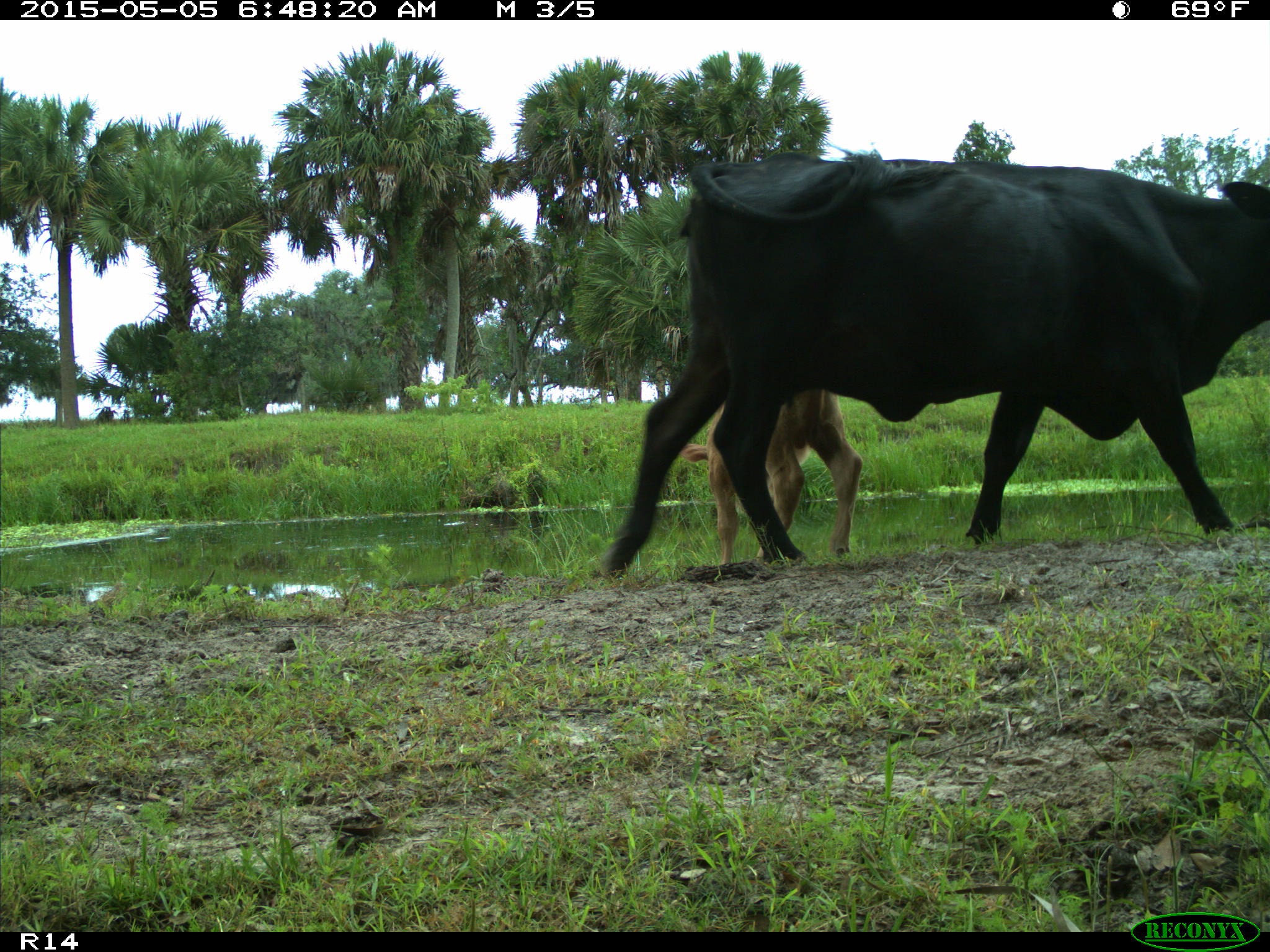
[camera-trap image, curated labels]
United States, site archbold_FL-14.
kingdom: Animalia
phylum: Chordata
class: Mammalia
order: Artiodactyla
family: Bovidae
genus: Bos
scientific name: Bos taurus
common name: domestic cow